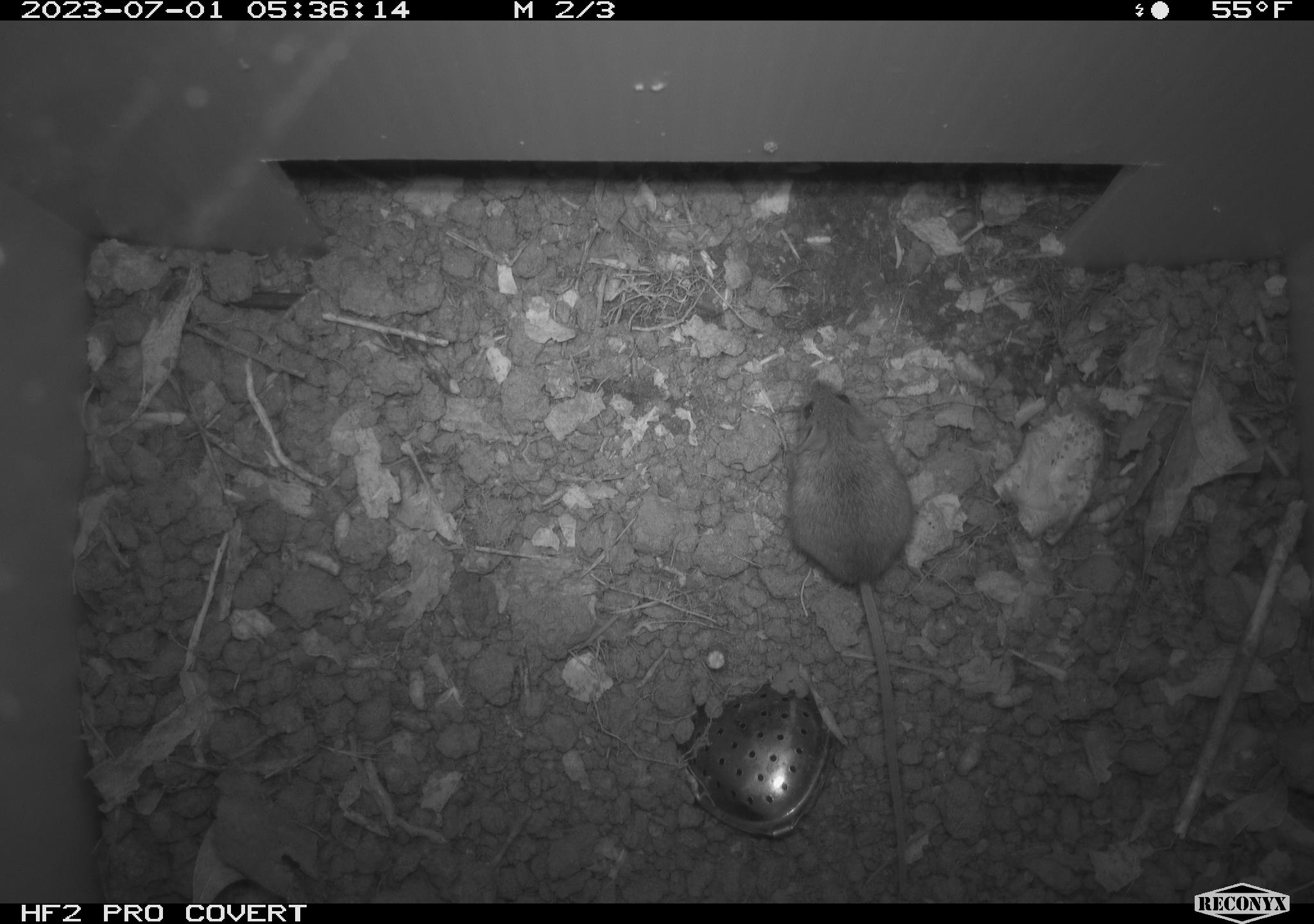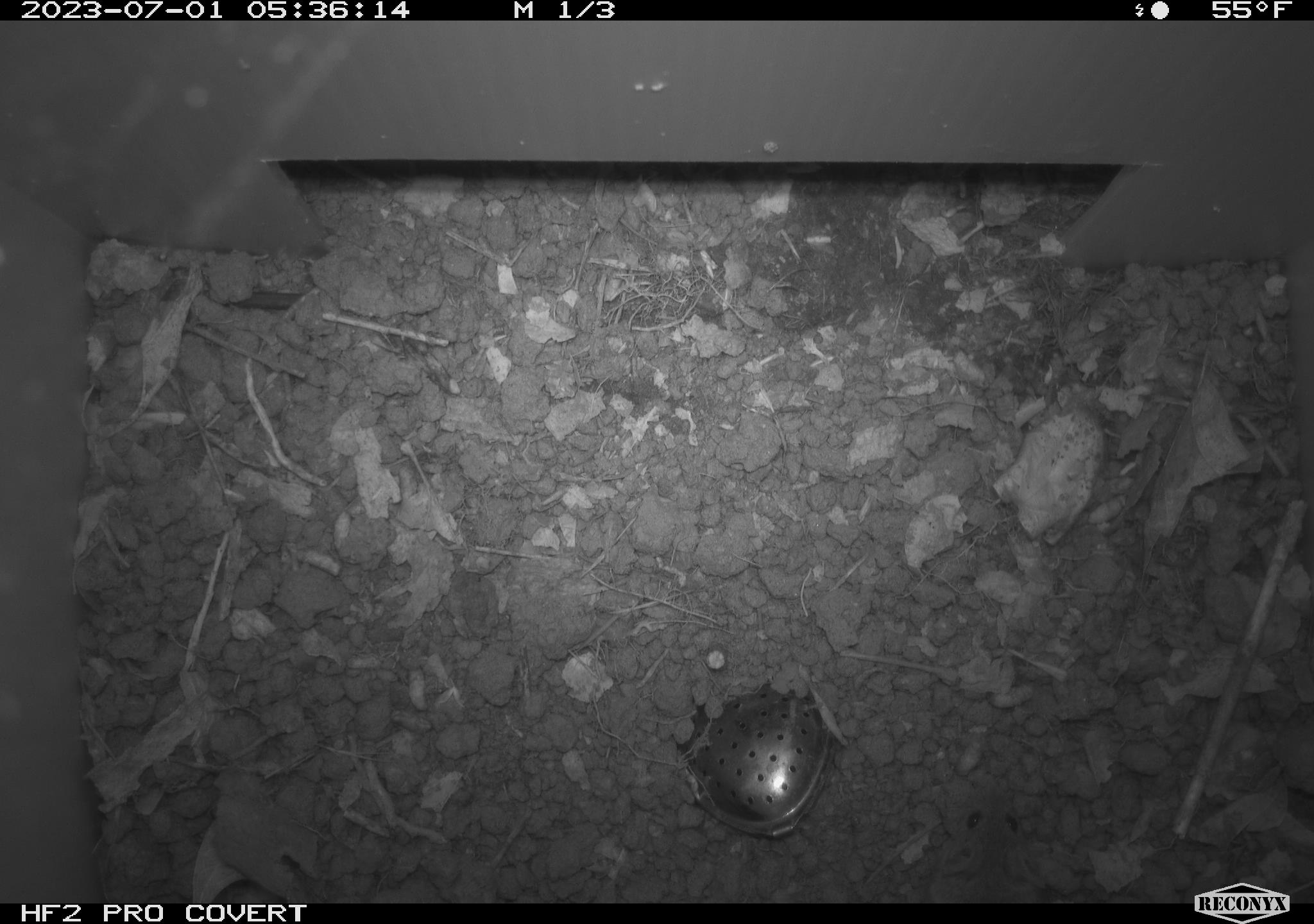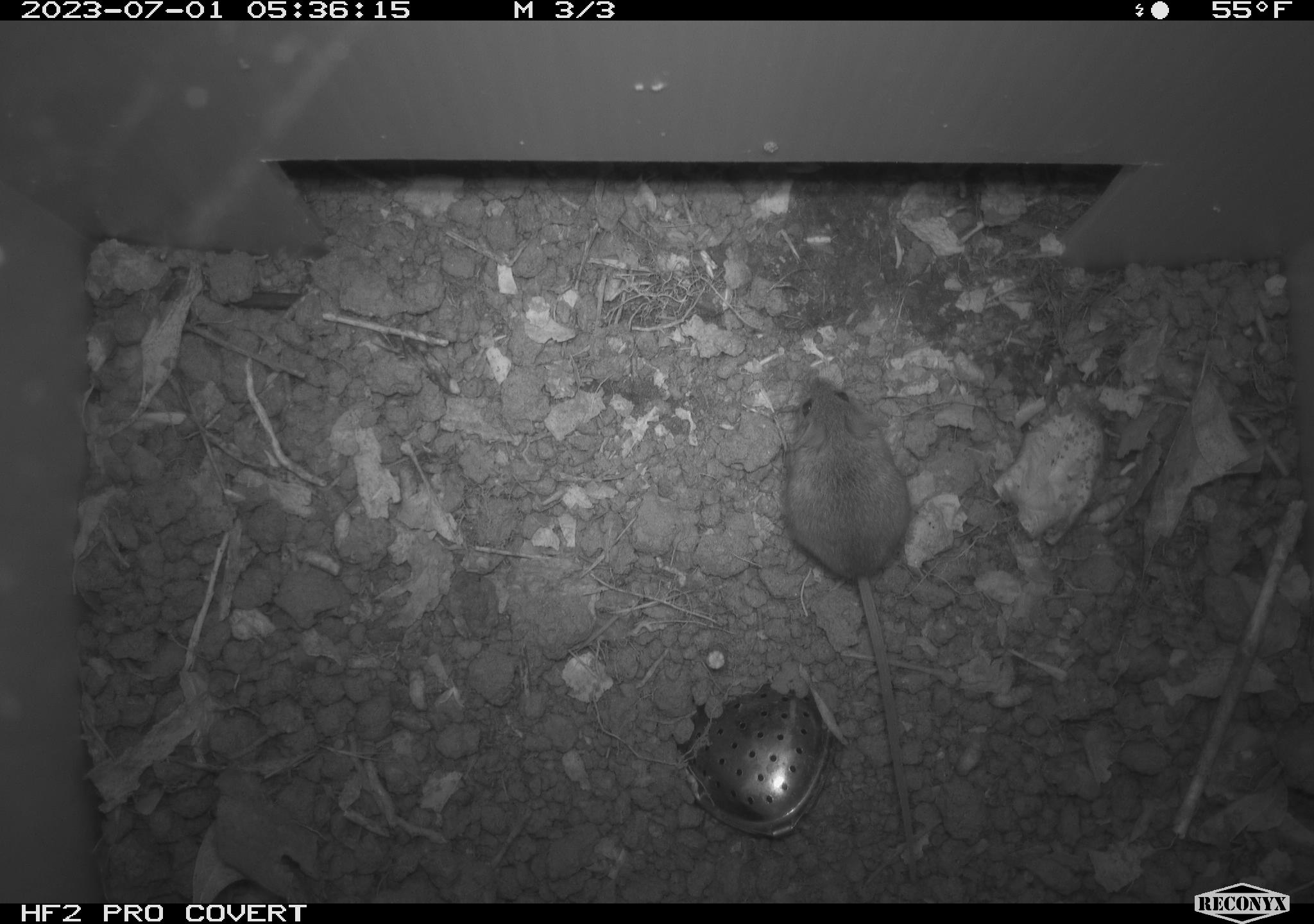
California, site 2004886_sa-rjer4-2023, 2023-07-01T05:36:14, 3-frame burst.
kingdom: Animalia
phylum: Chordata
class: Mammalia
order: Rodentia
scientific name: Rodentia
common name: mouse species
Mouse species (Rodentia).